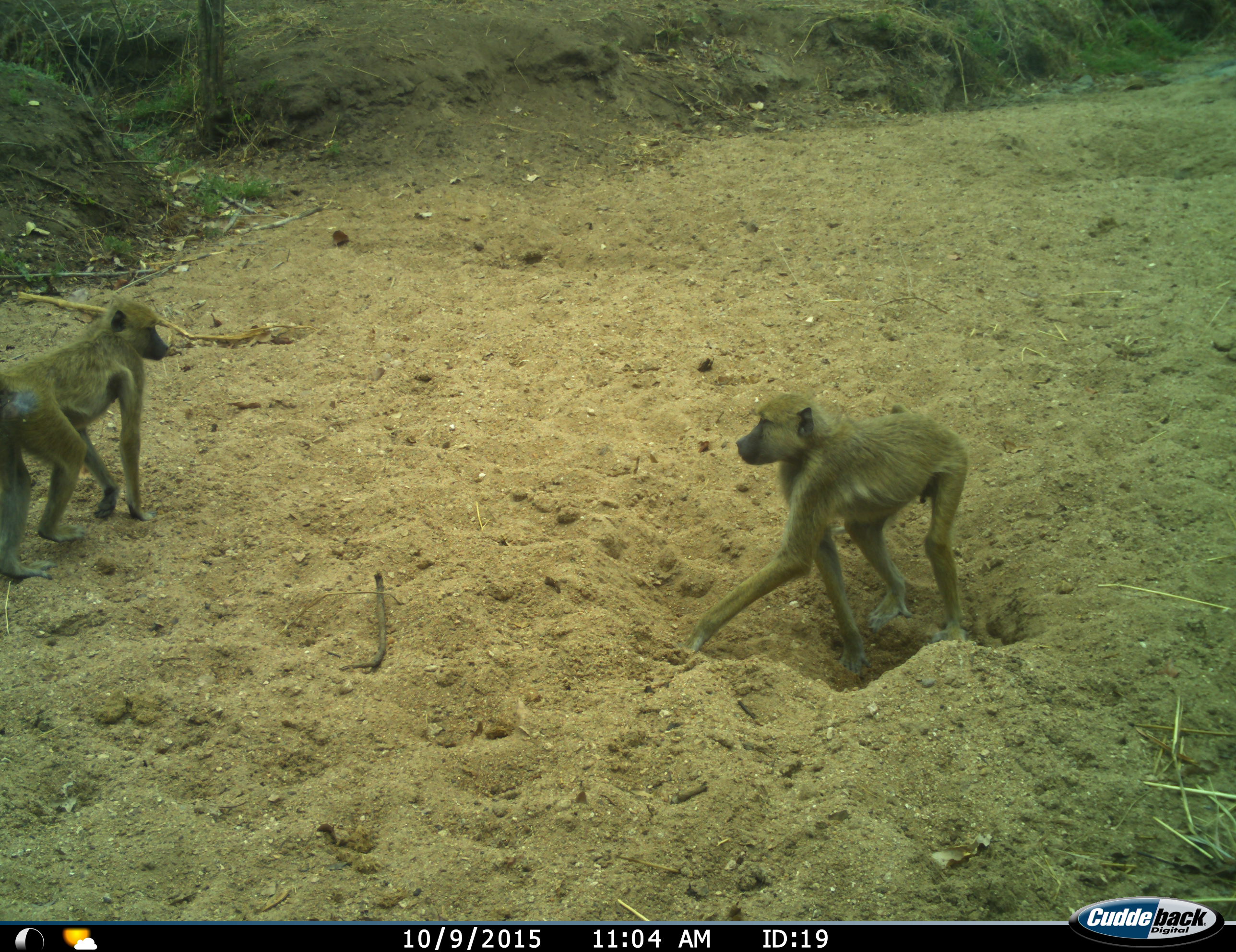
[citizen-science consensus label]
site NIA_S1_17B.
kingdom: Animalia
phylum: Chordata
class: Mammalia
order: Primates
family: Cercopithecidae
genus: Papio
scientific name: Papio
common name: baboon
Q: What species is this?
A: Baboon (Papio).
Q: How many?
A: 2.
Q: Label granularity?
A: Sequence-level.